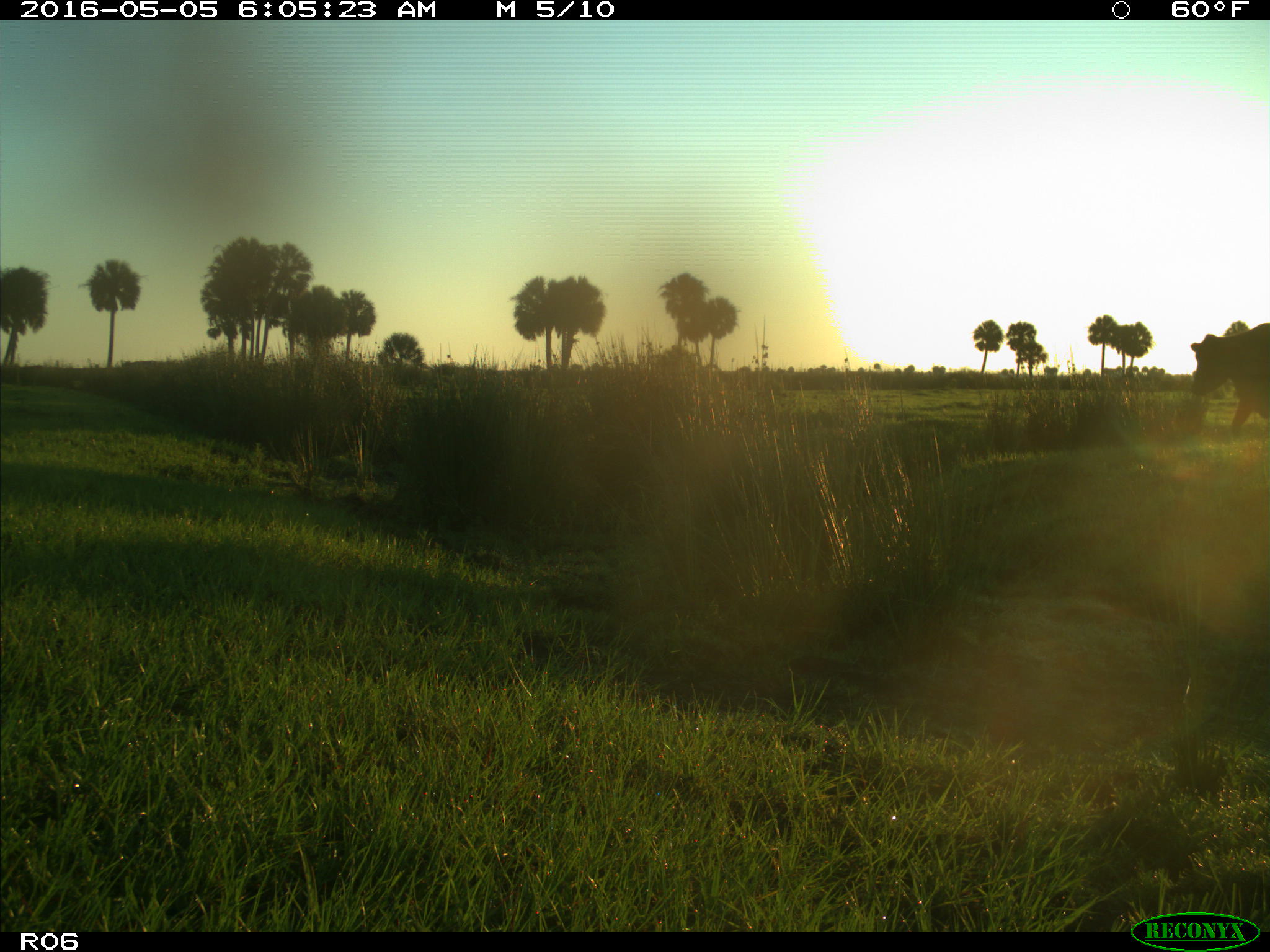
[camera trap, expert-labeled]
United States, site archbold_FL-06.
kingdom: Animalia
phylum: Chordata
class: Mammalia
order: Artiodactyla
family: Bovidae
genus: Bos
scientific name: Bos taurus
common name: domestic cow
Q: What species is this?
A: Bos taurus (domestic cow).